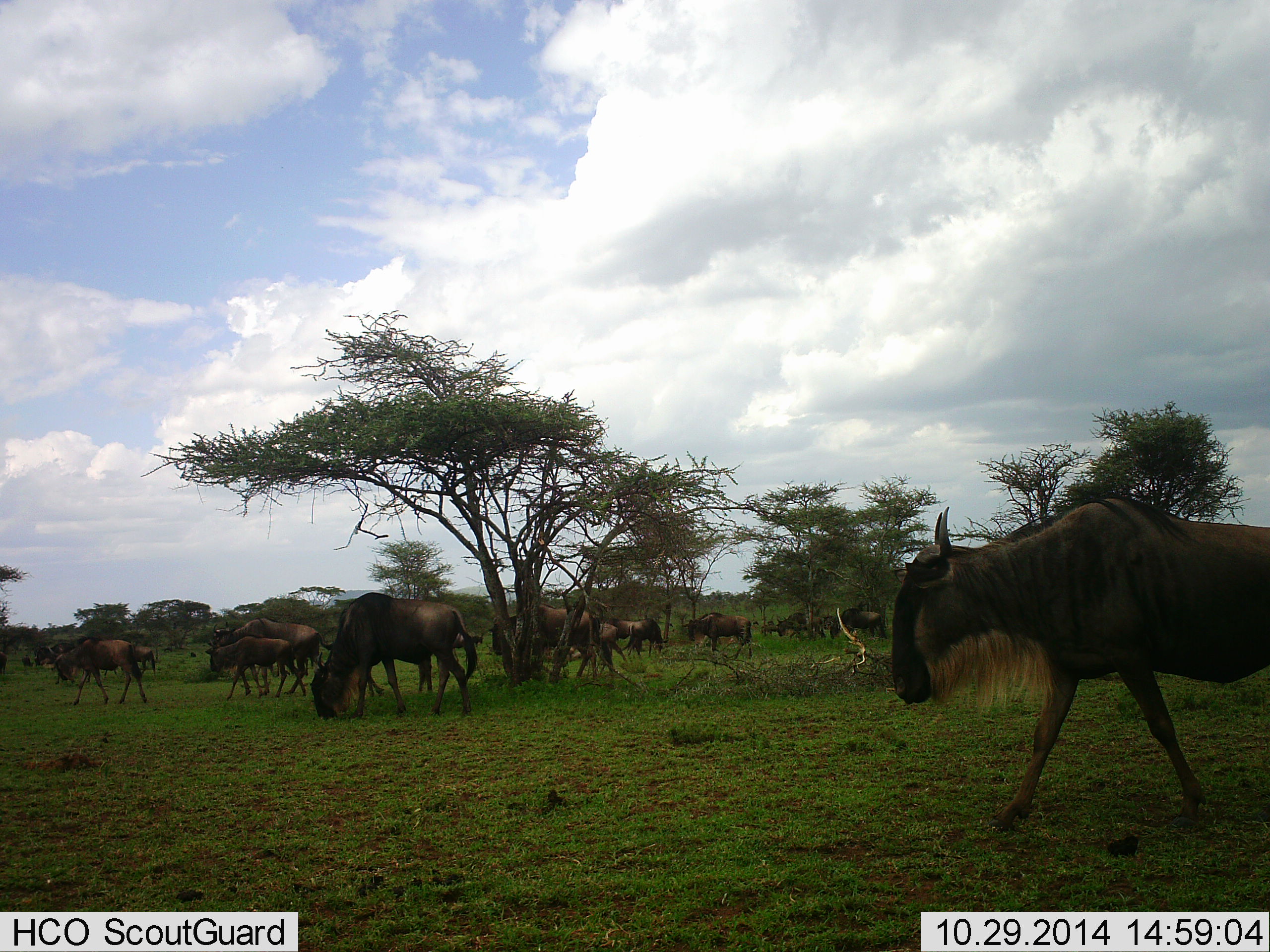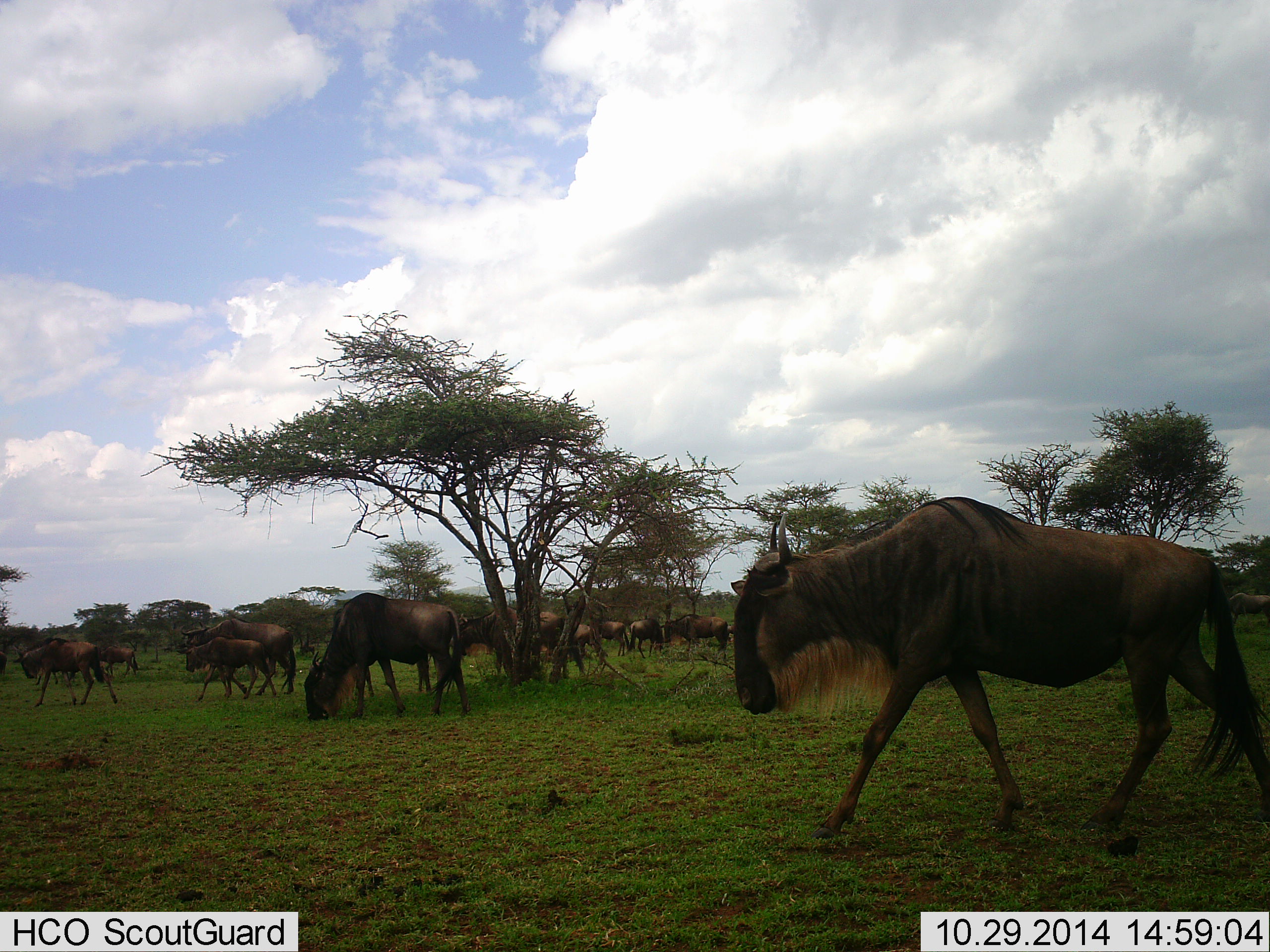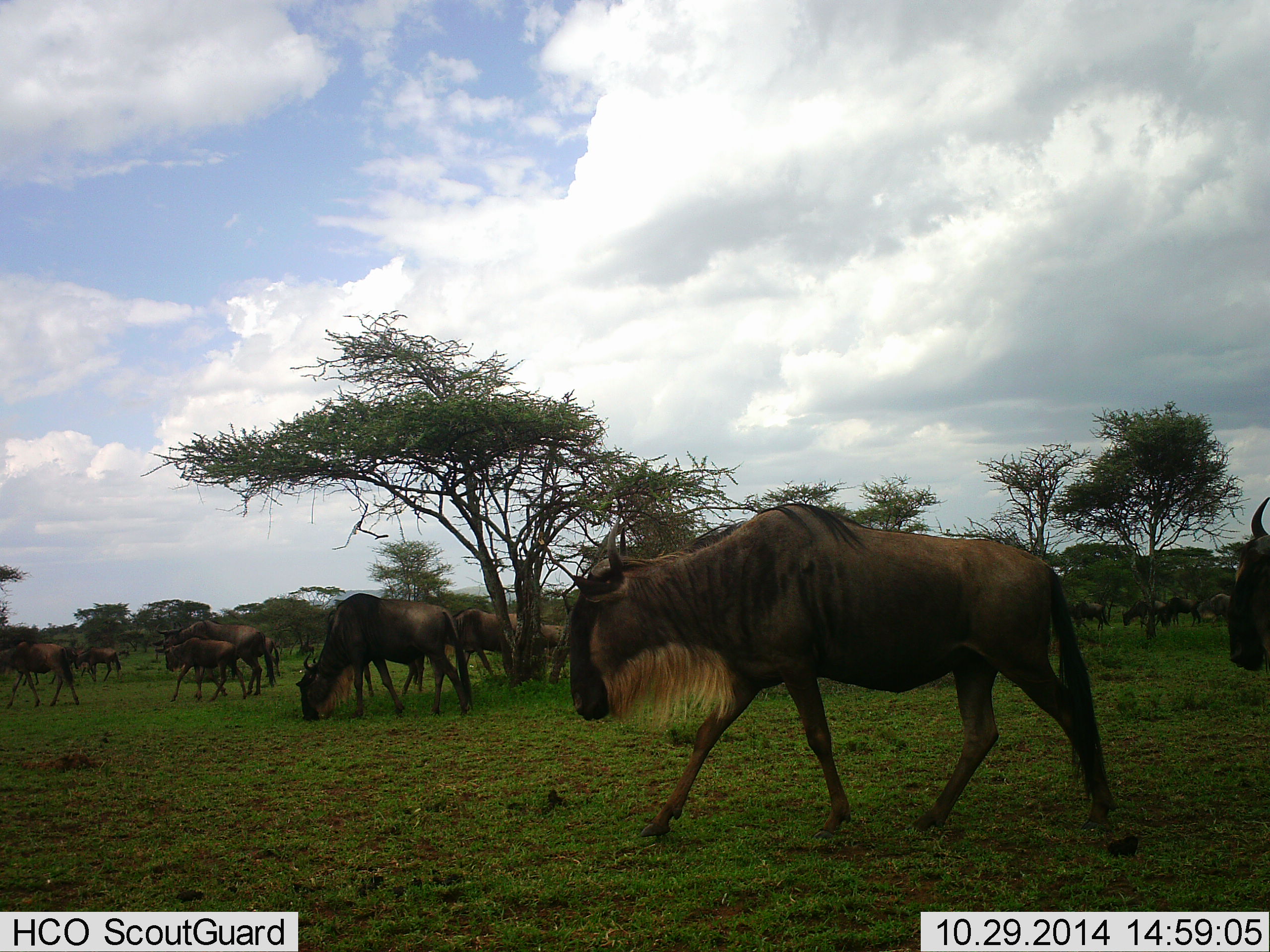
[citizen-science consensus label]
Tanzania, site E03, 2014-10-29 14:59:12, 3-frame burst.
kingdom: Animalia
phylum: Chordata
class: Mammalia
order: Artiodactyla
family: Bovidae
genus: Connochaetes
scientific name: Connochaetes taurinus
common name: blue wildebeest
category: wildebeest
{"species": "wildebeest (blue wildebeest) (Connochaetes taurinus)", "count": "11-50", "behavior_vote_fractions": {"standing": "30%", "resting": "0%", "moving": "90%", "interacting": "0%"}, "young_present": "40%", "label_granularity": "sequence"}